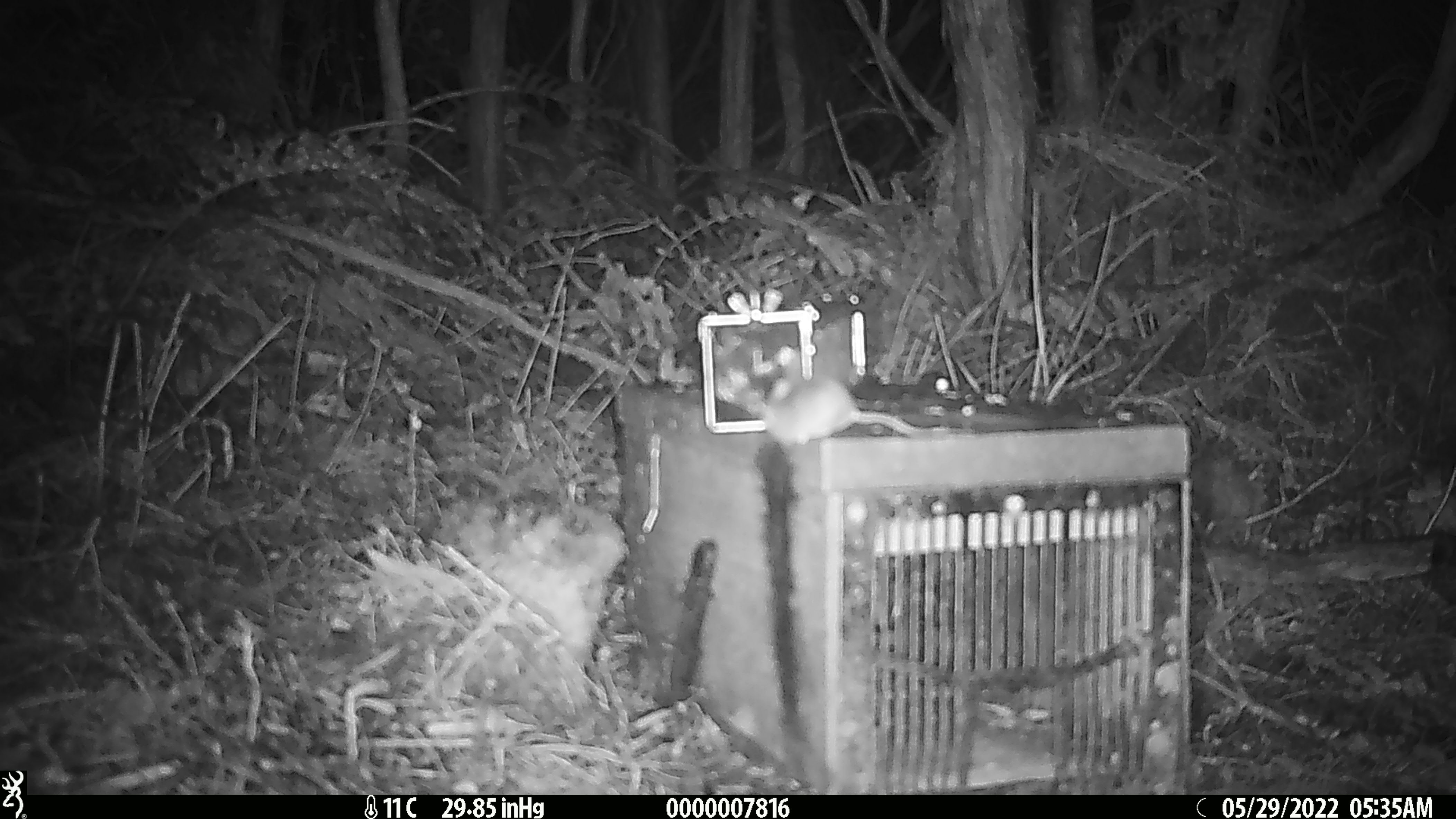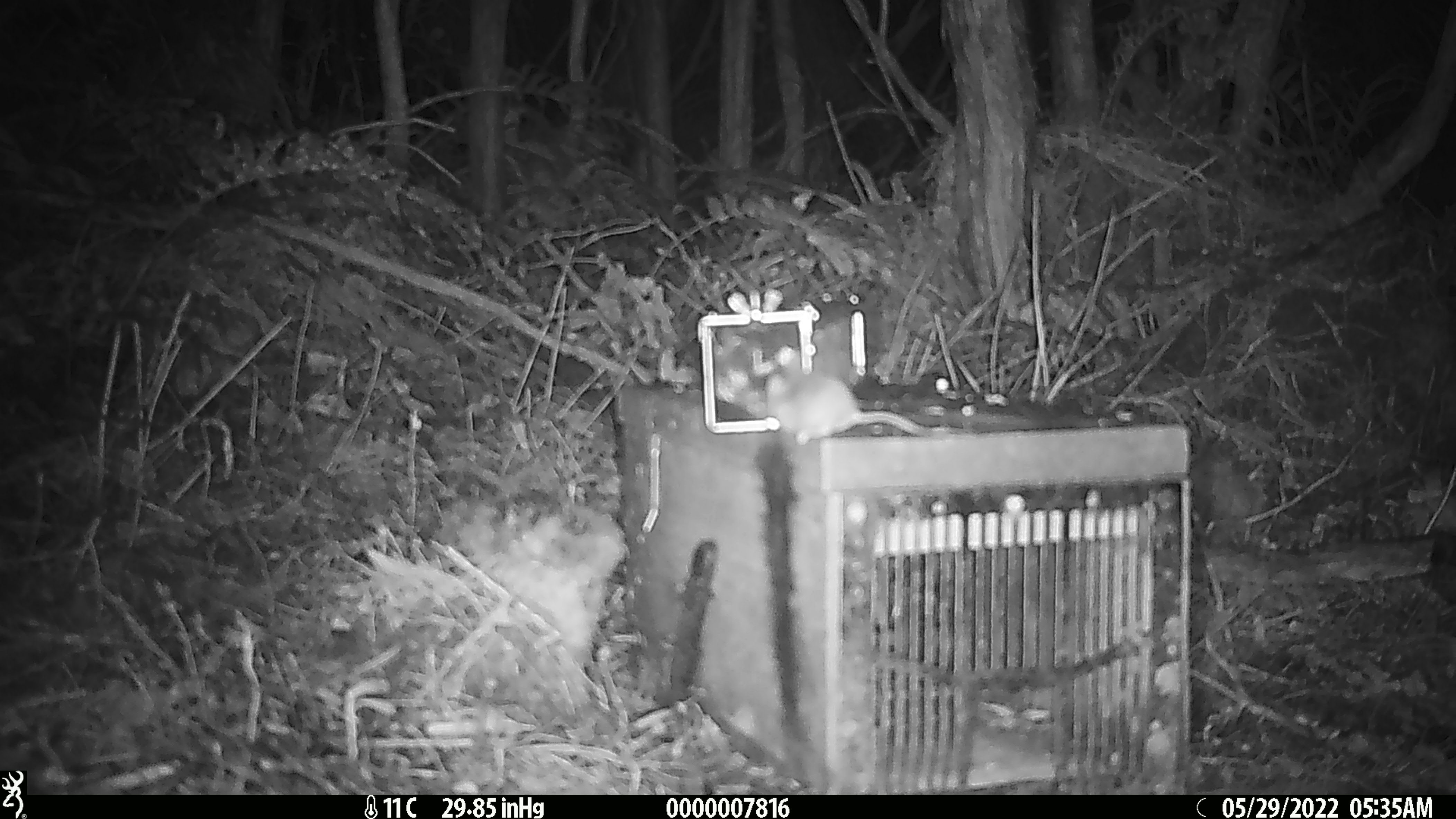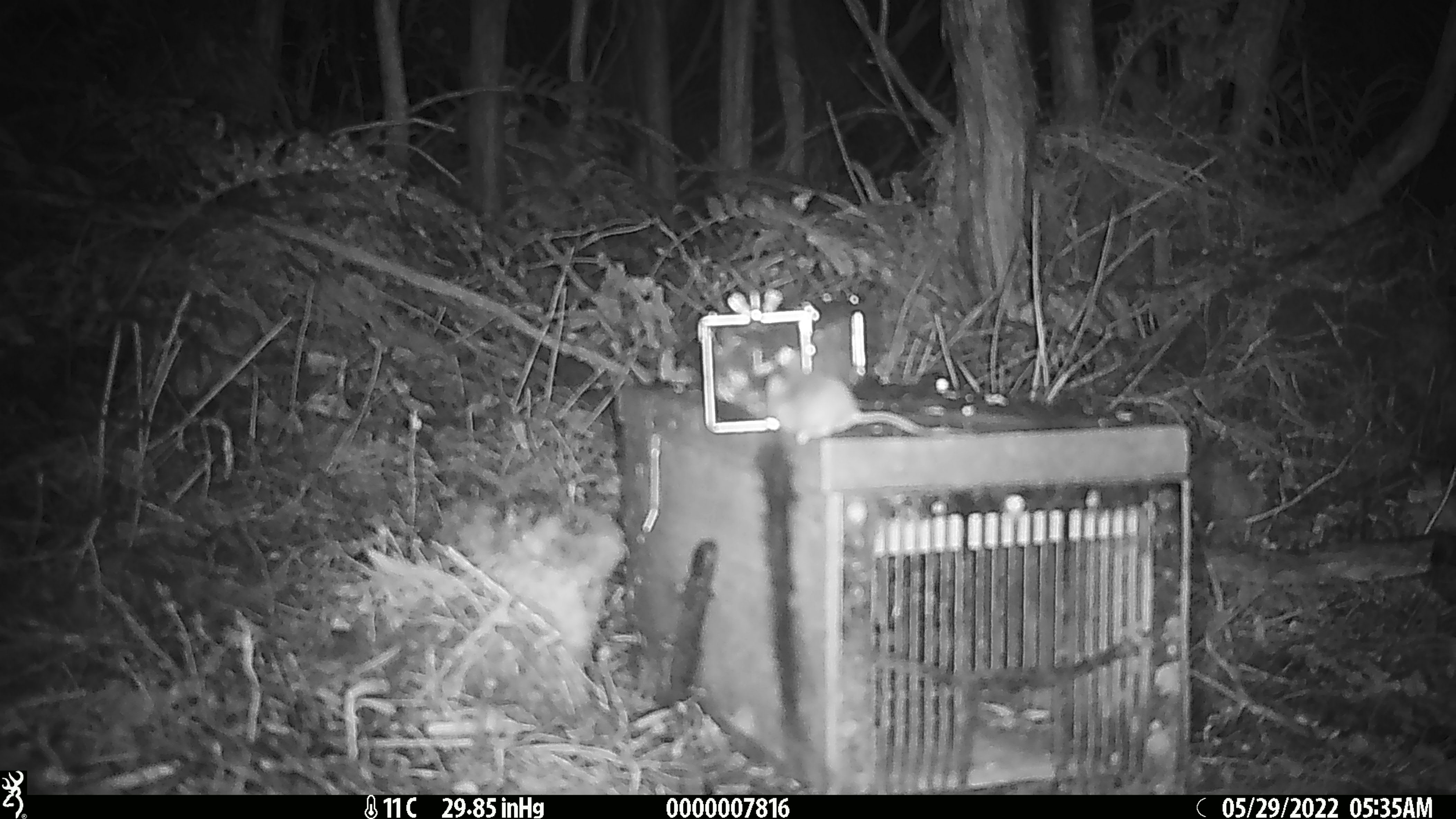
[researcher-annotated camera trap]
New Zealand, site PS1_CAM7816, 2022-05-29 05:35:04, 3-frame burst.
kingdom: Animalia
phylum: Chordata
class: Mammalia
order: Rodentia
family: Muridae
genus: Mus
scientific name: Mus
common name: mouse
Mouse (Mus).